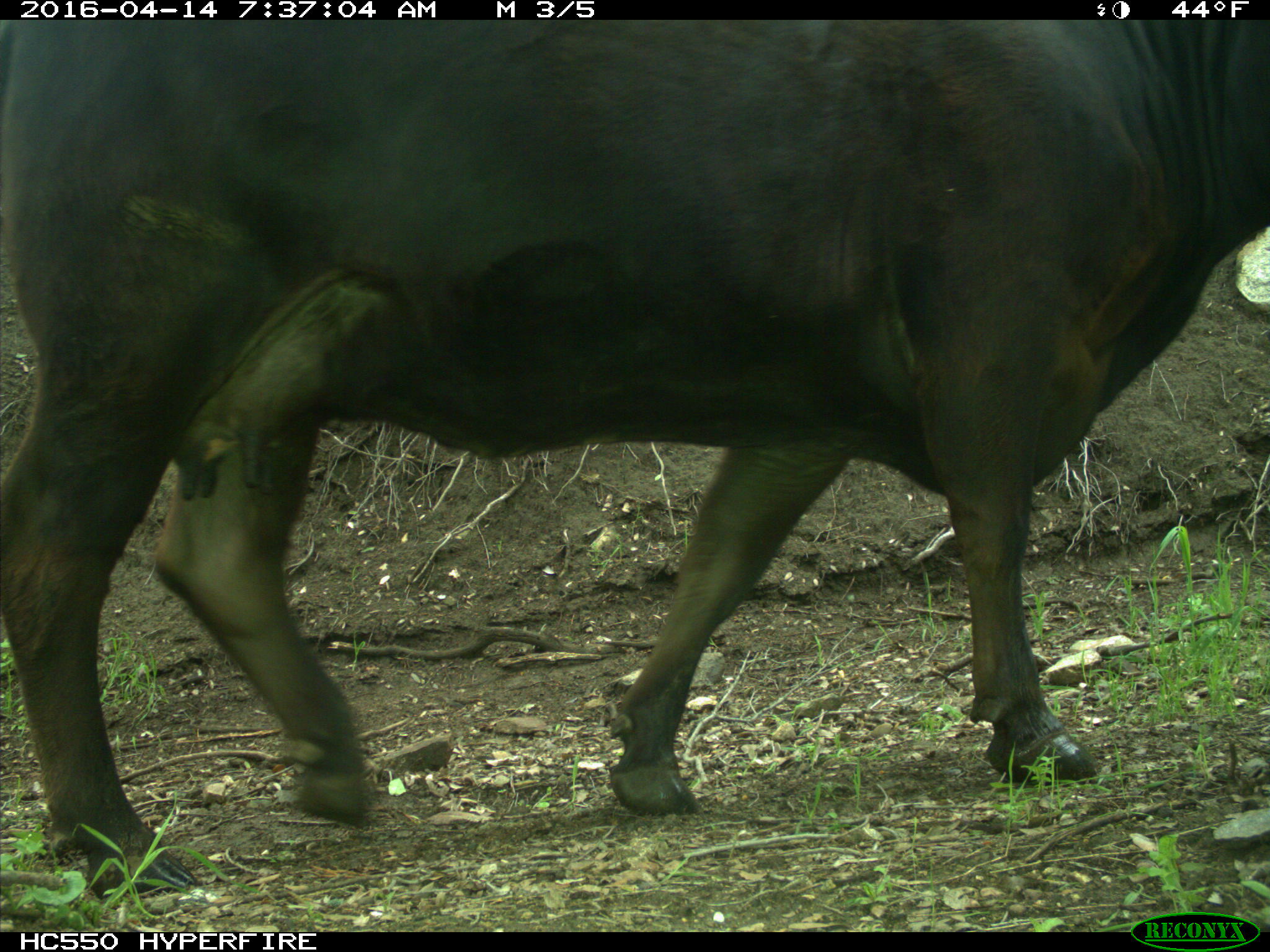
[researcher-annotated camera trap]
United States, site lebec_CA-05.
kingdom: Animalia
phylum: Chordata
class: Mammalia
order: Artiodactyla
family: Bovidae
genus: Bos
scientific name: Bos taurus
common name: domestic cow